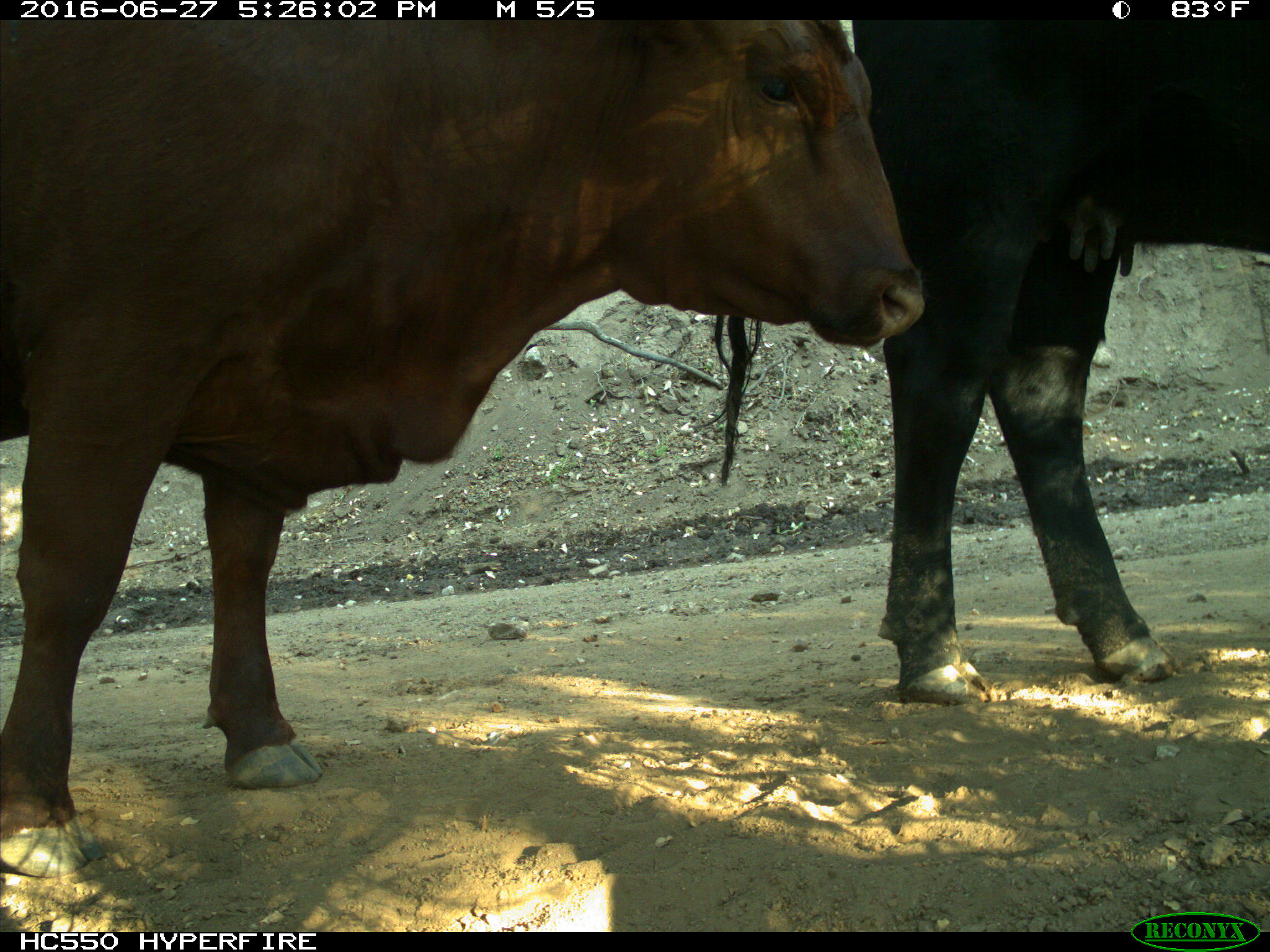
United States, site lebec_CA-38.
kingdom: Animalia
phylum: Chordata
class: Mammalia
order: Artiodactyla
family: Bovidae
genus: Bos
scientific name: Bos taurus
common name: domestic cow